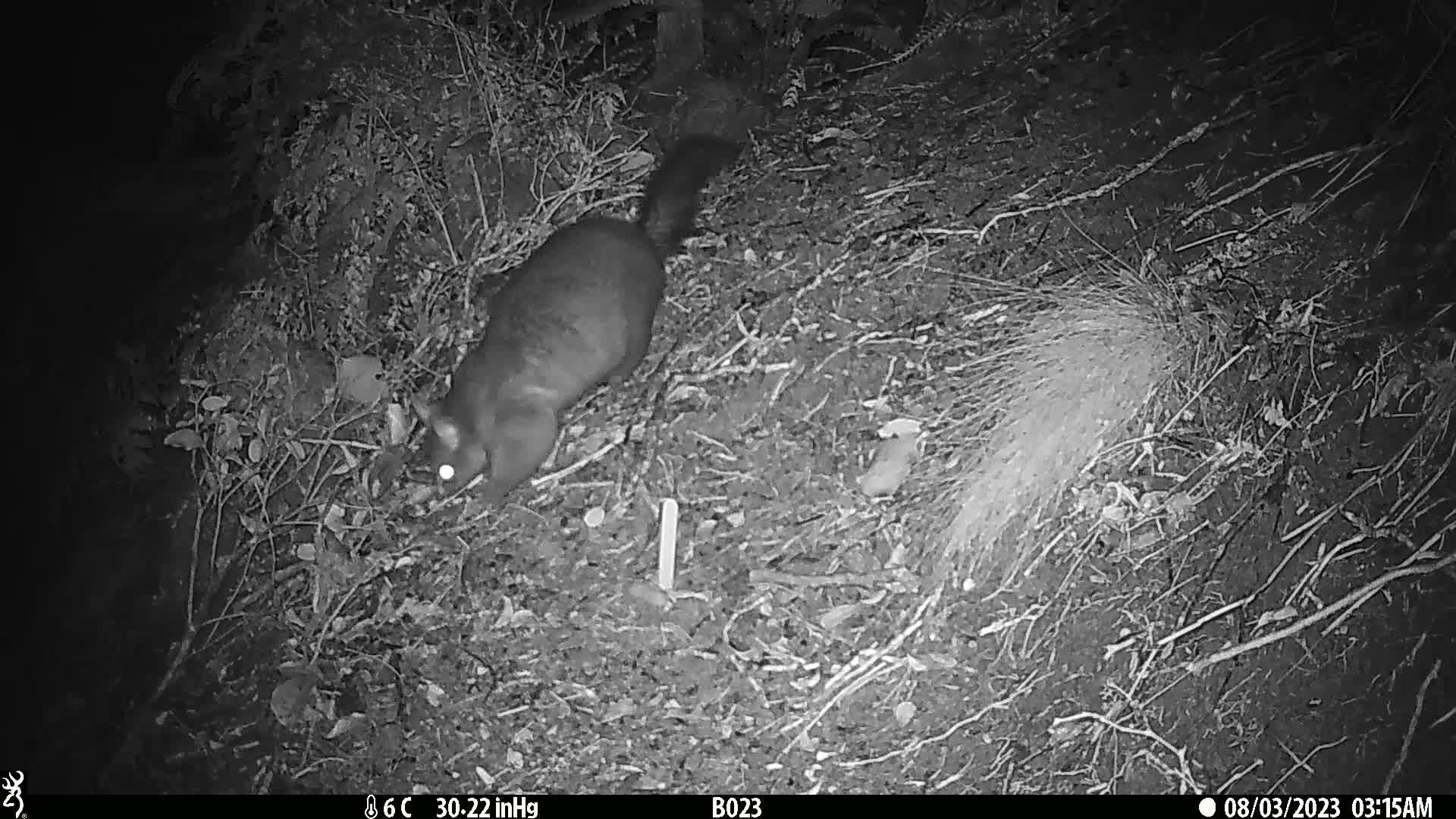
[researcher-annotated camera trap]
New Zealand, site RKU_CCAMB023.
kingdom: Animalia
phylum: Chordata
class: Mammalia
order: Diprotodontia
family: Phalangeridae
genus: Trichosurus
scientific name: Trichosurus vulpecula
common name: common brushtail possum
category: possum